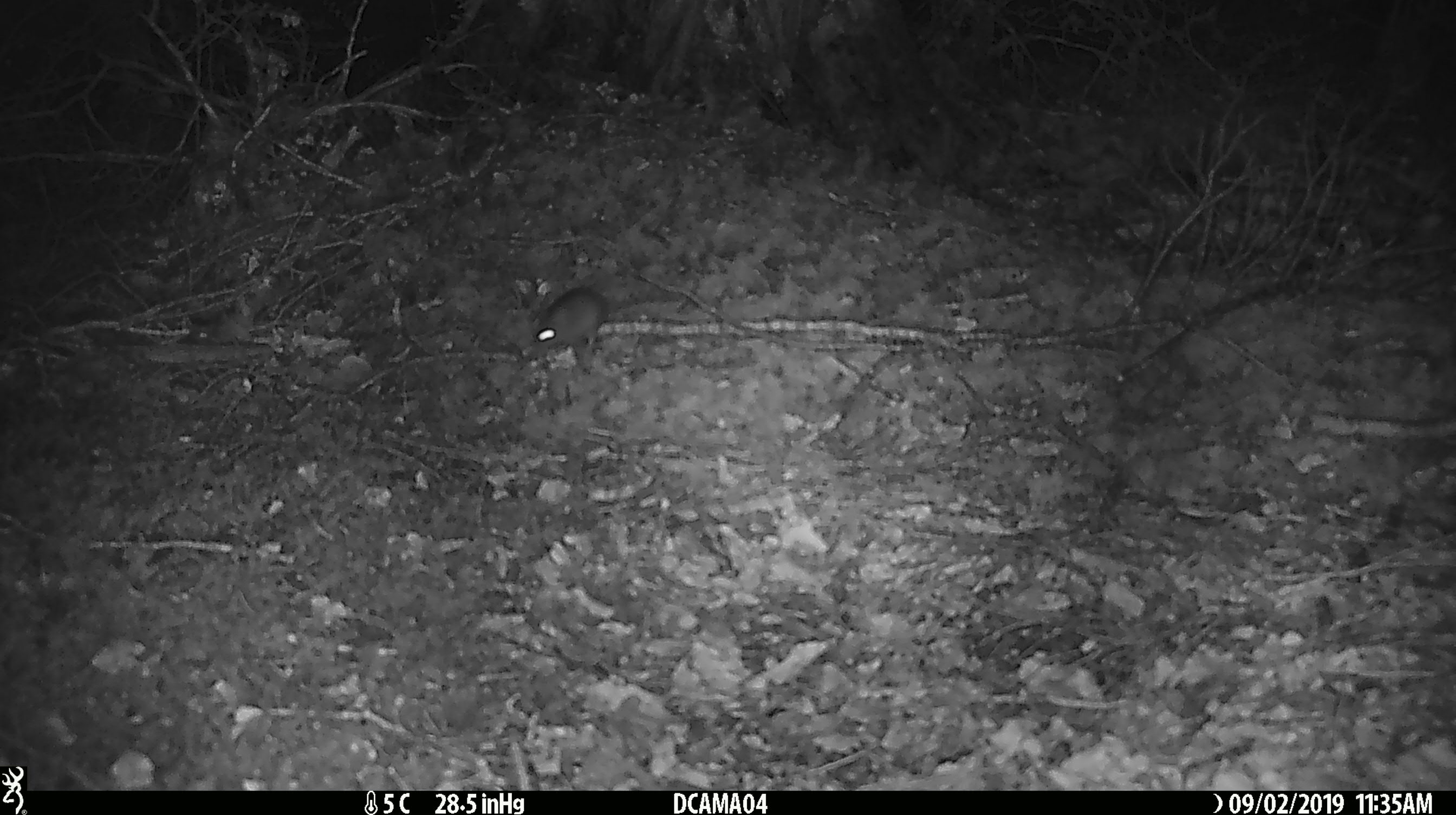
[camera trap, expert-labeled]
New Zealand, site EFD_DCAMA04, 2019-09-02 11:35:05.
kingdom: Animalia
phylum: Chordata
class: Mammalia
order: Rodentia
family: Muridae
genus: Mus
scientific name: Mus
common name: mouse